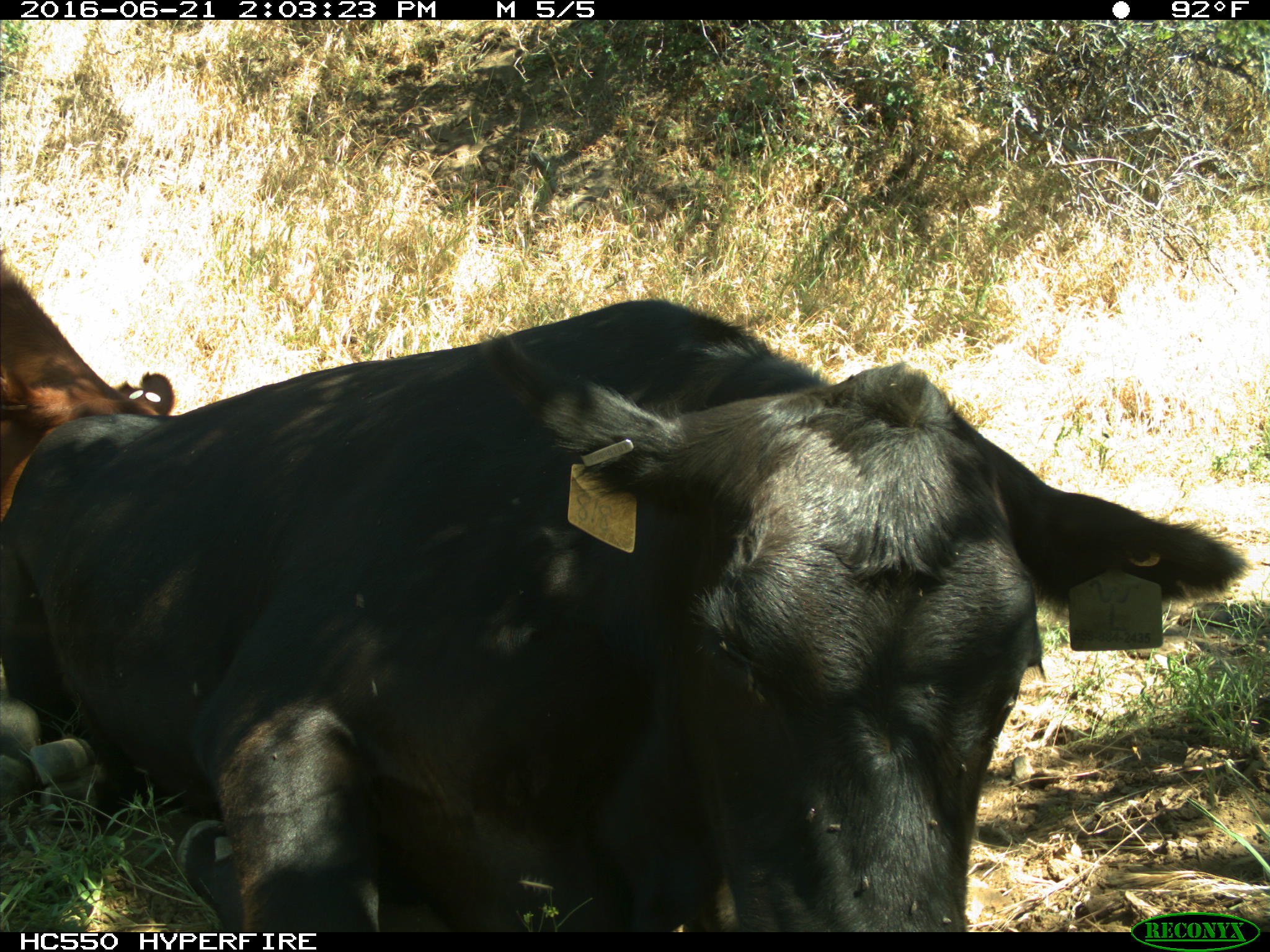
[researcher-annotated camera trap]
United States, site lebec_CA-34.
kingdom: Animalia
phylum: Chordata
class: Mammalia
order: Artiodactyla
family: Bovidae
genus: Bos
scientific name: Bos taurus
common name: domestic cow